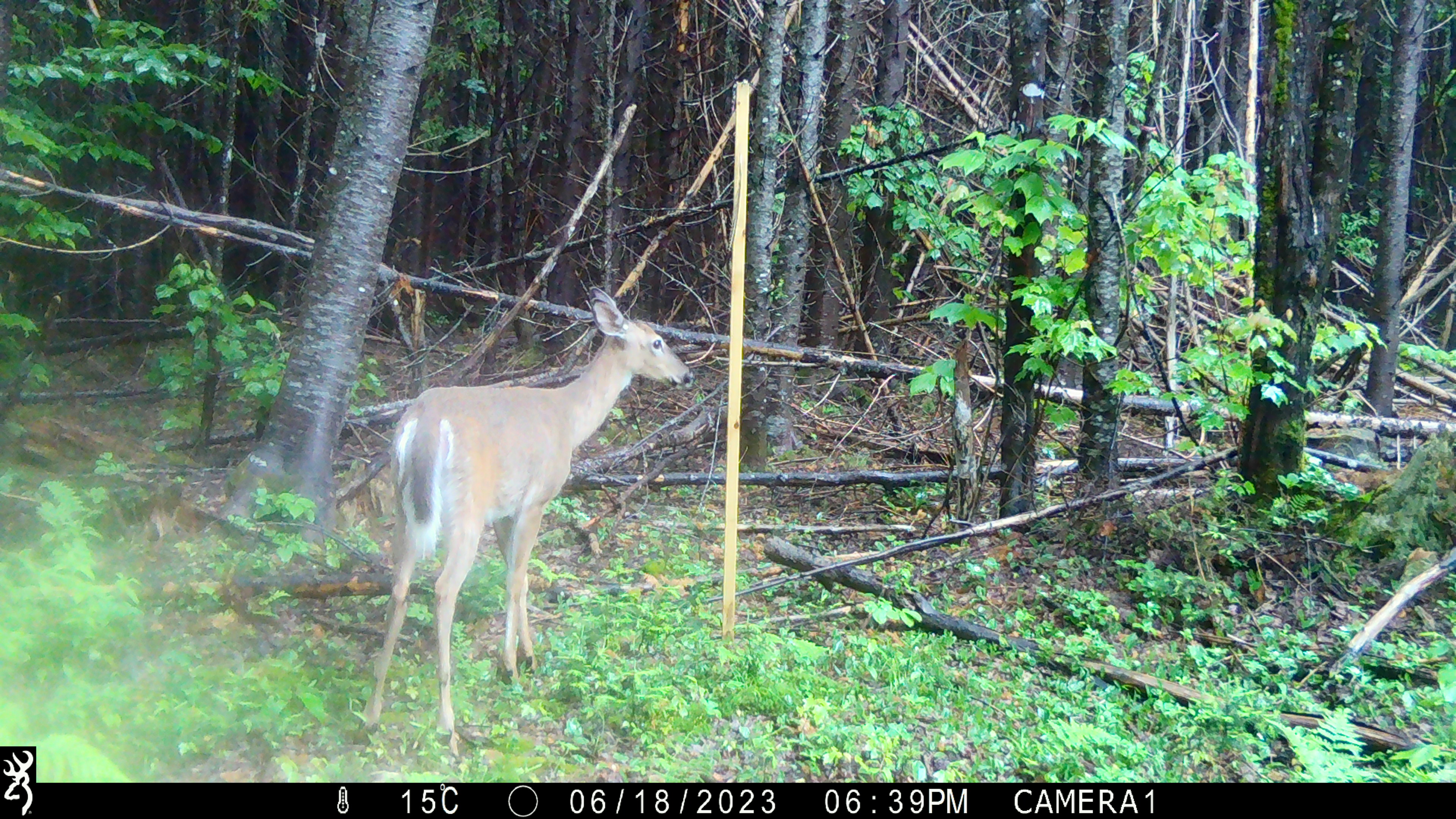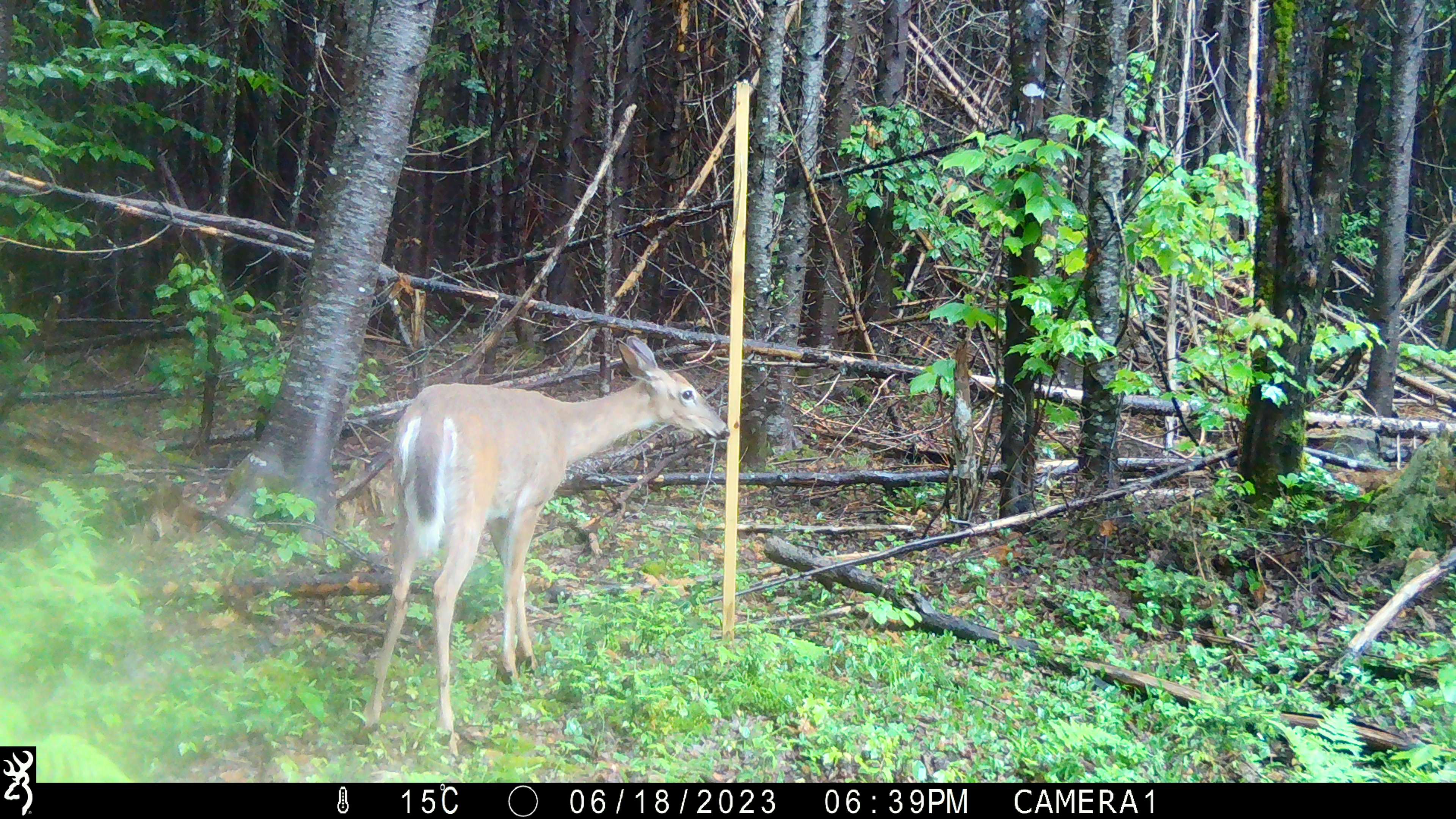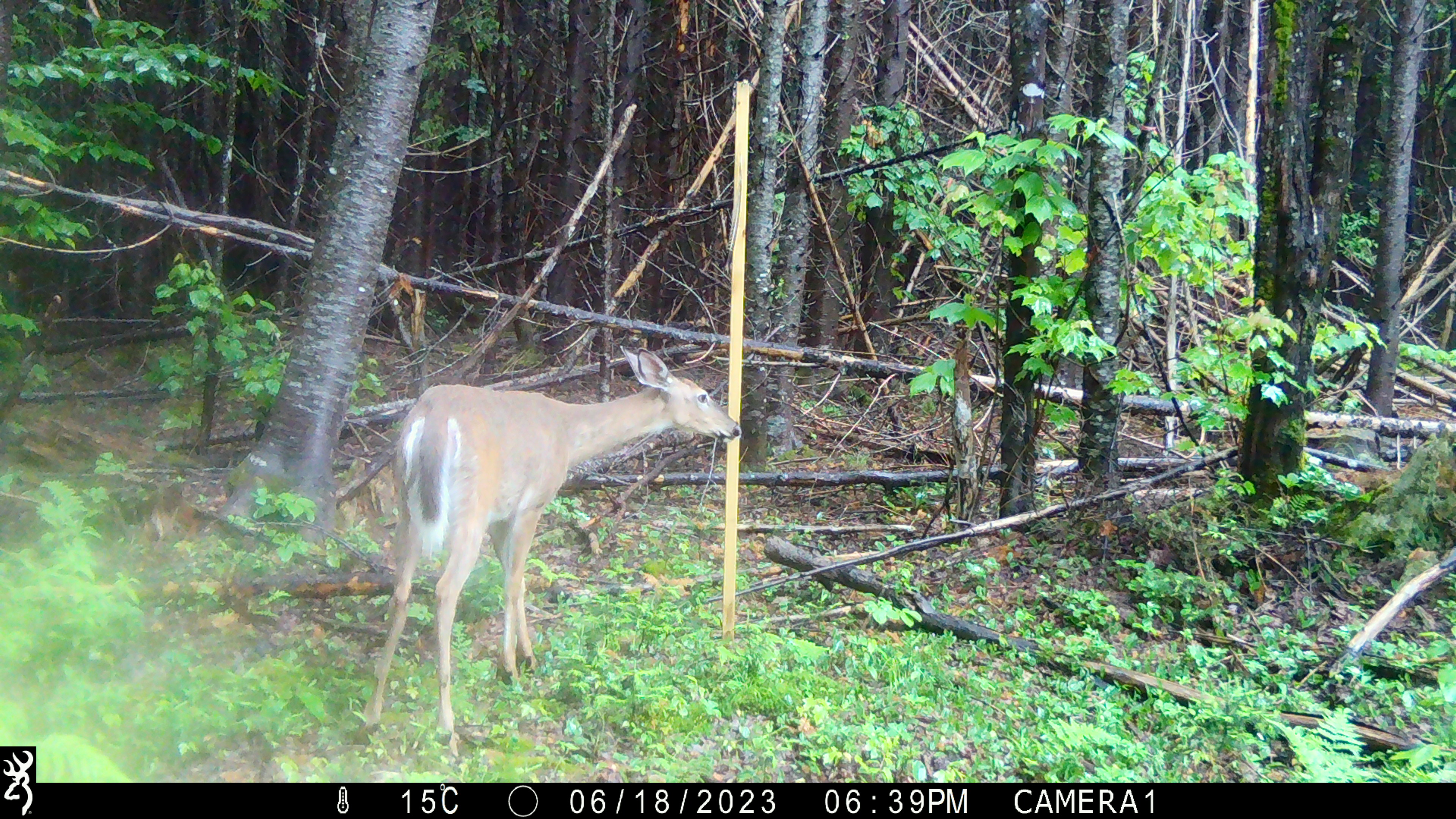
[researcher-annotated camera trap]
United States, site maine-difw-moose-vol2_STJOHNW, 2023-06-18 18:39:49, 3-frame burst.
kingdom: Animalia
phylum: Chordata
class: Mammalia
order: Artiodactyla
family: Cervidae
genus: Odocoileus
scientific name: Odocoileus virginianus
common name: white-tailed deer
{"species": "white-tailed deer (Odocoileus virginianus)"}